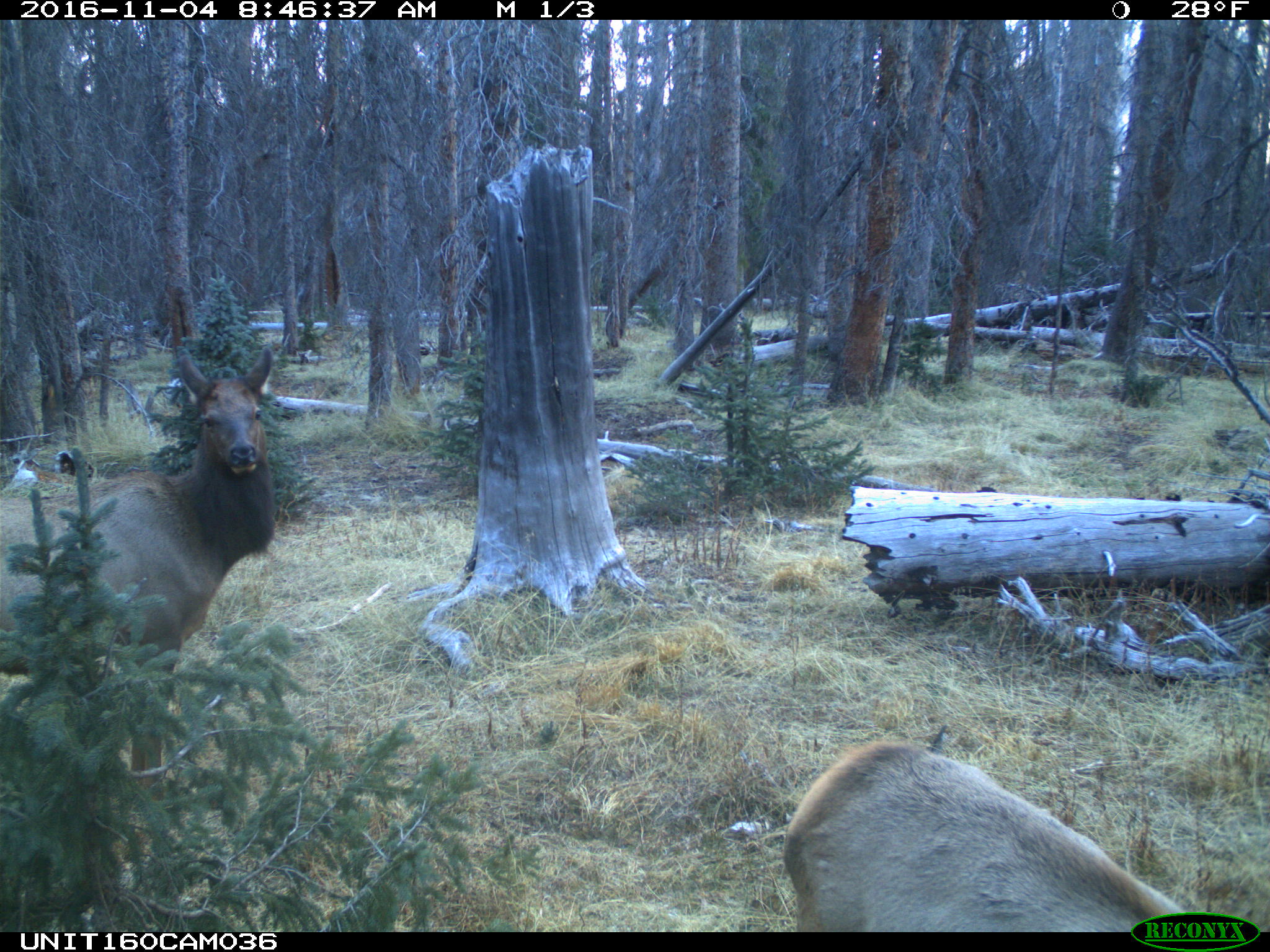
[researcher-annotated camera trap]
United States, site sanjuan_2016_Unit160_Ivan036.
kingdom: Animalia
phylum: Chordata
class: Mammalia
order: Artiodactyla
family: Cervidae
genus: Cervus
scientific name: Cervus elaphus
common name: red deer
Cervus elaphus (red deer).